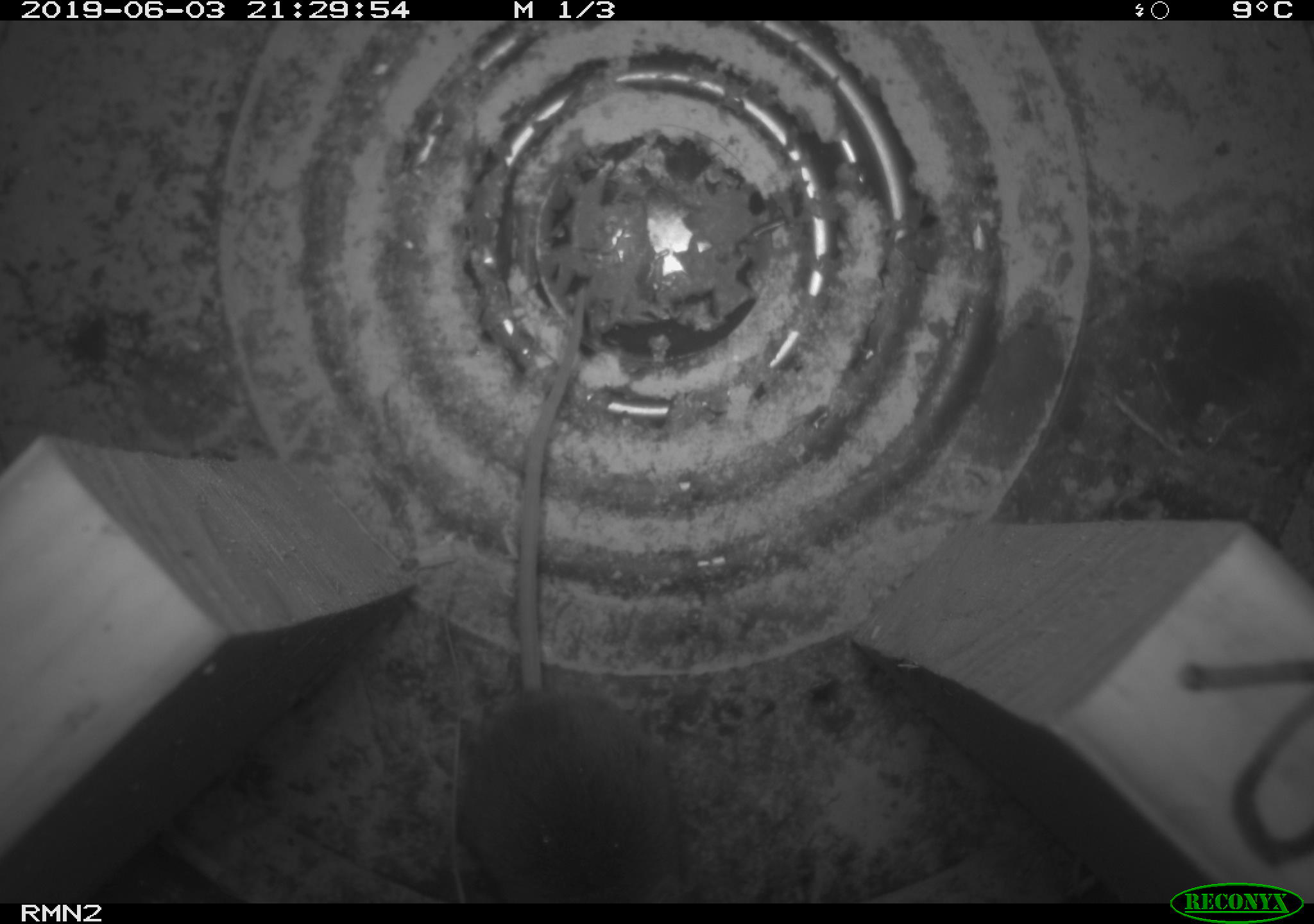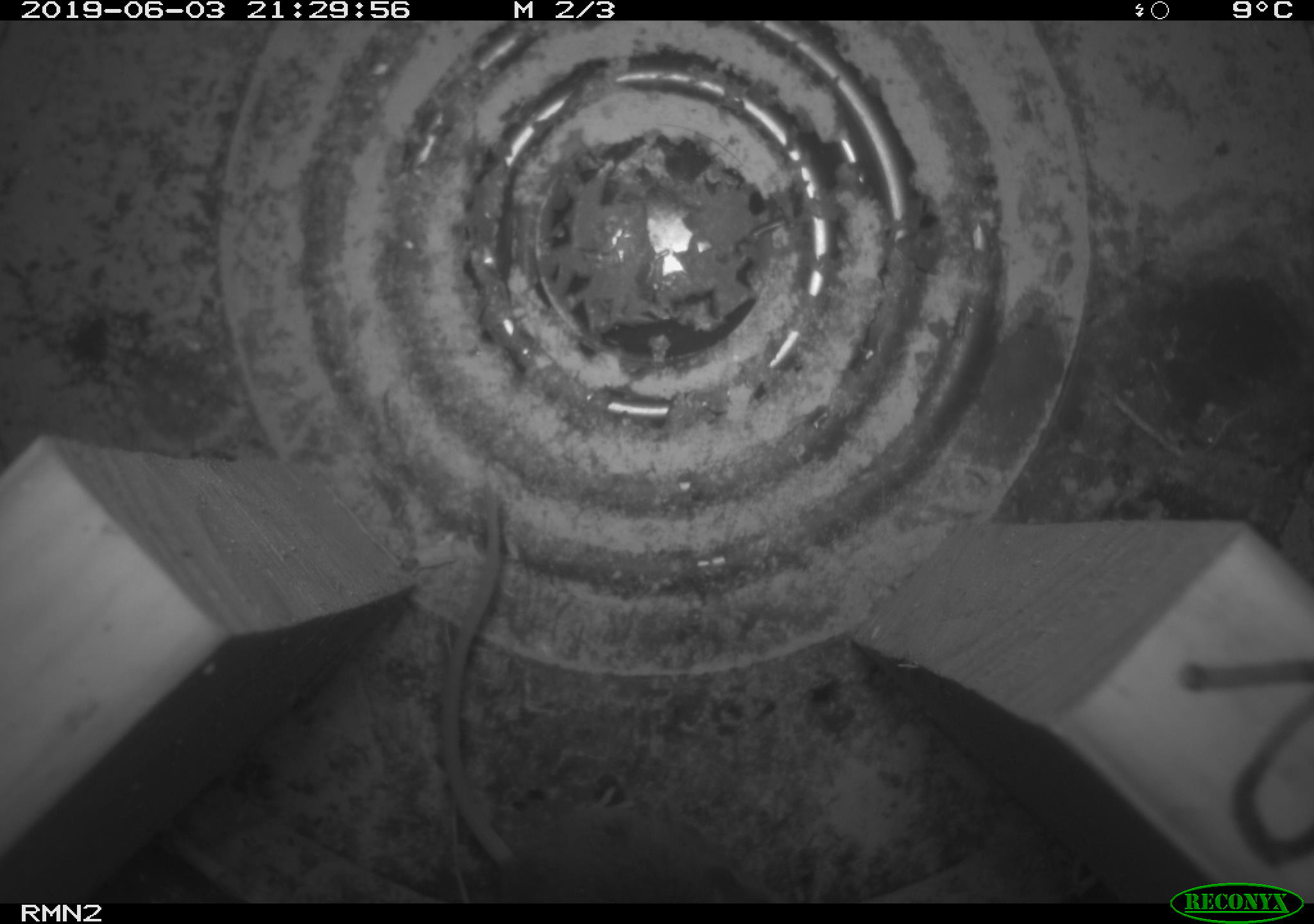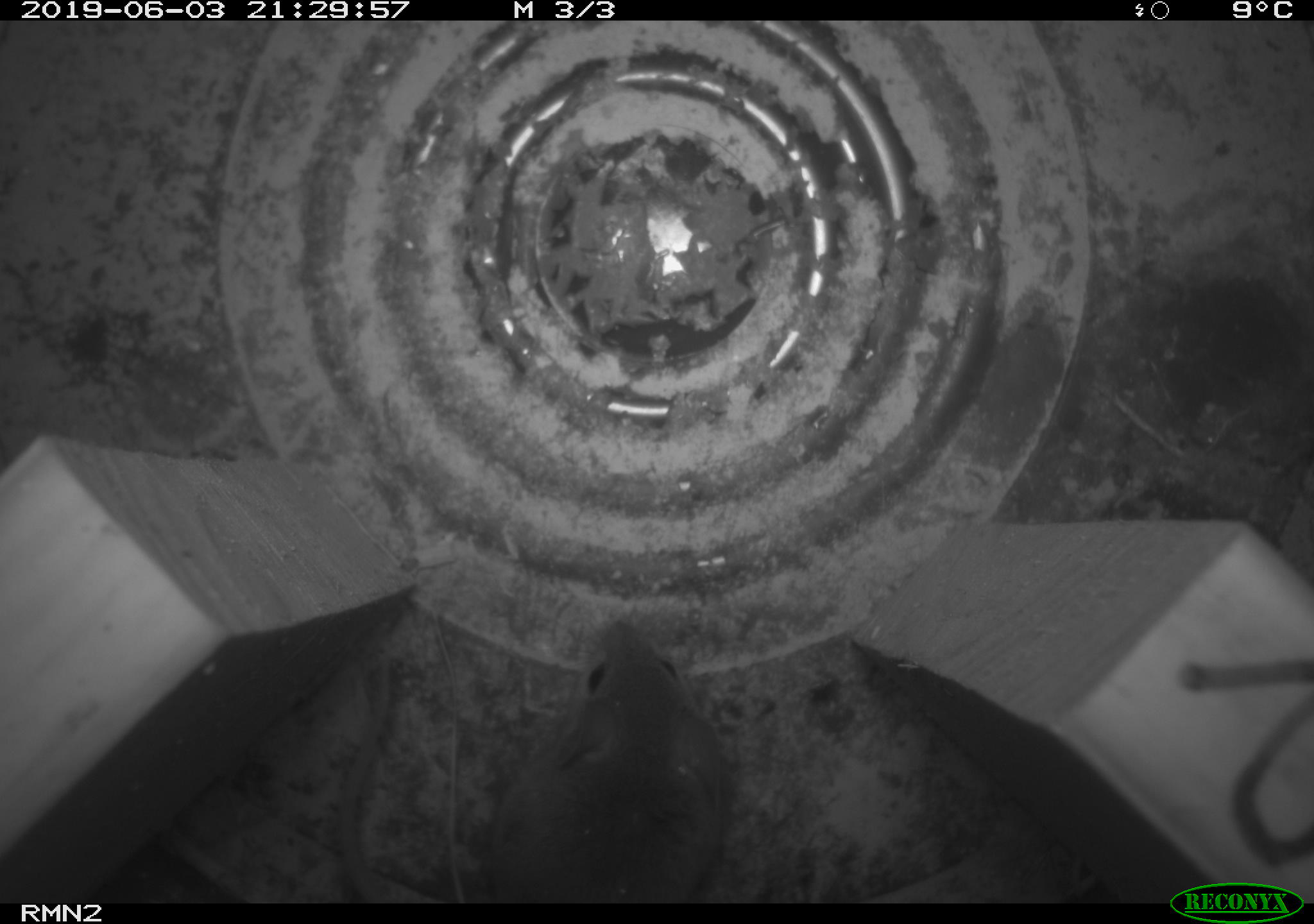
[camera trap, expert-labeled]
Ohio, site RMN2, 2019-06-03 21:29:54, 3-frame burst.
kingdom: Animalia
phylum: Chordata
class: Mammalia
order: Rodentia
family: Cricetidae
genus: Peromyscus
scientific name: Peromyscus leucopus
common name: white-footed mouse